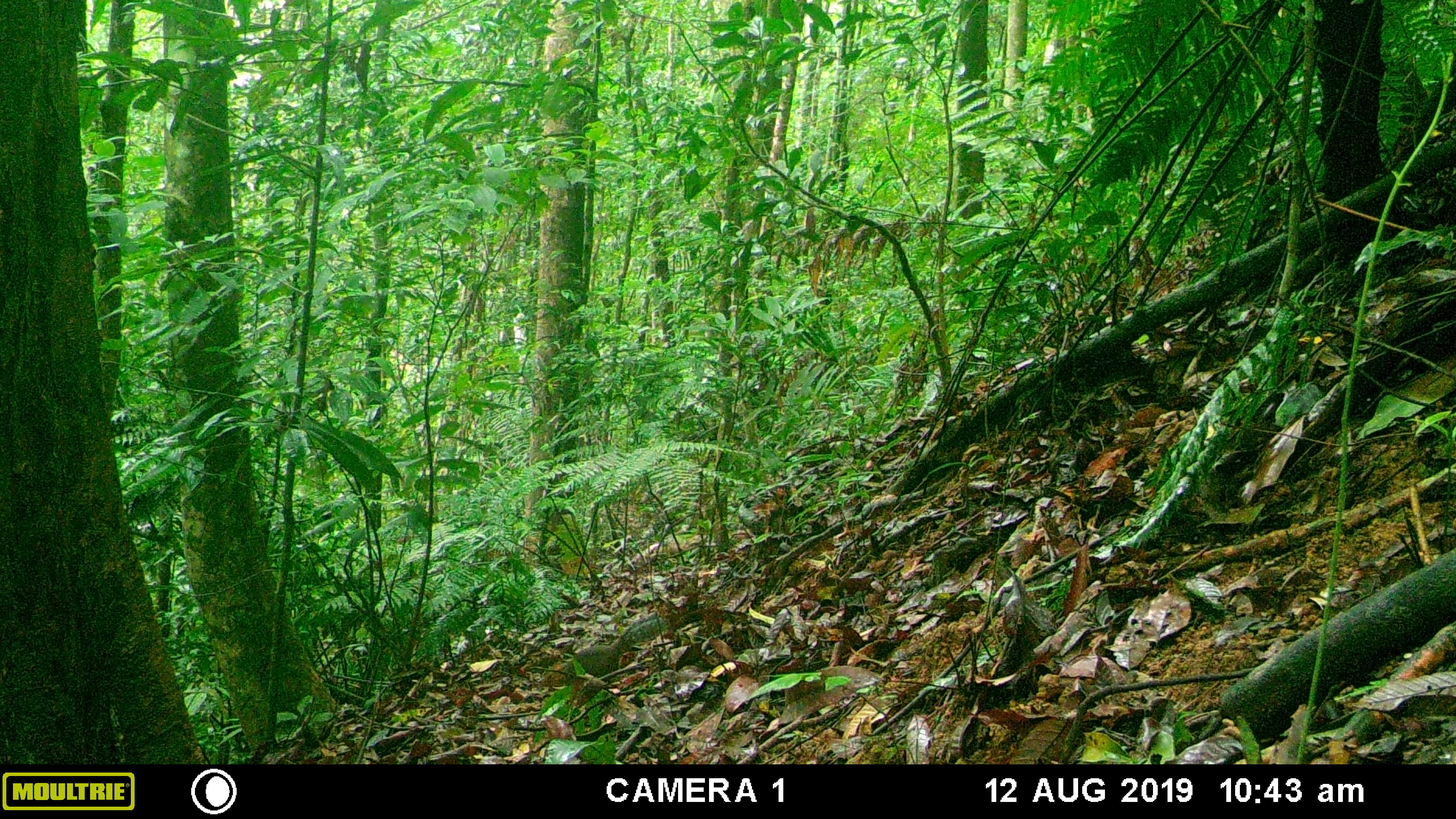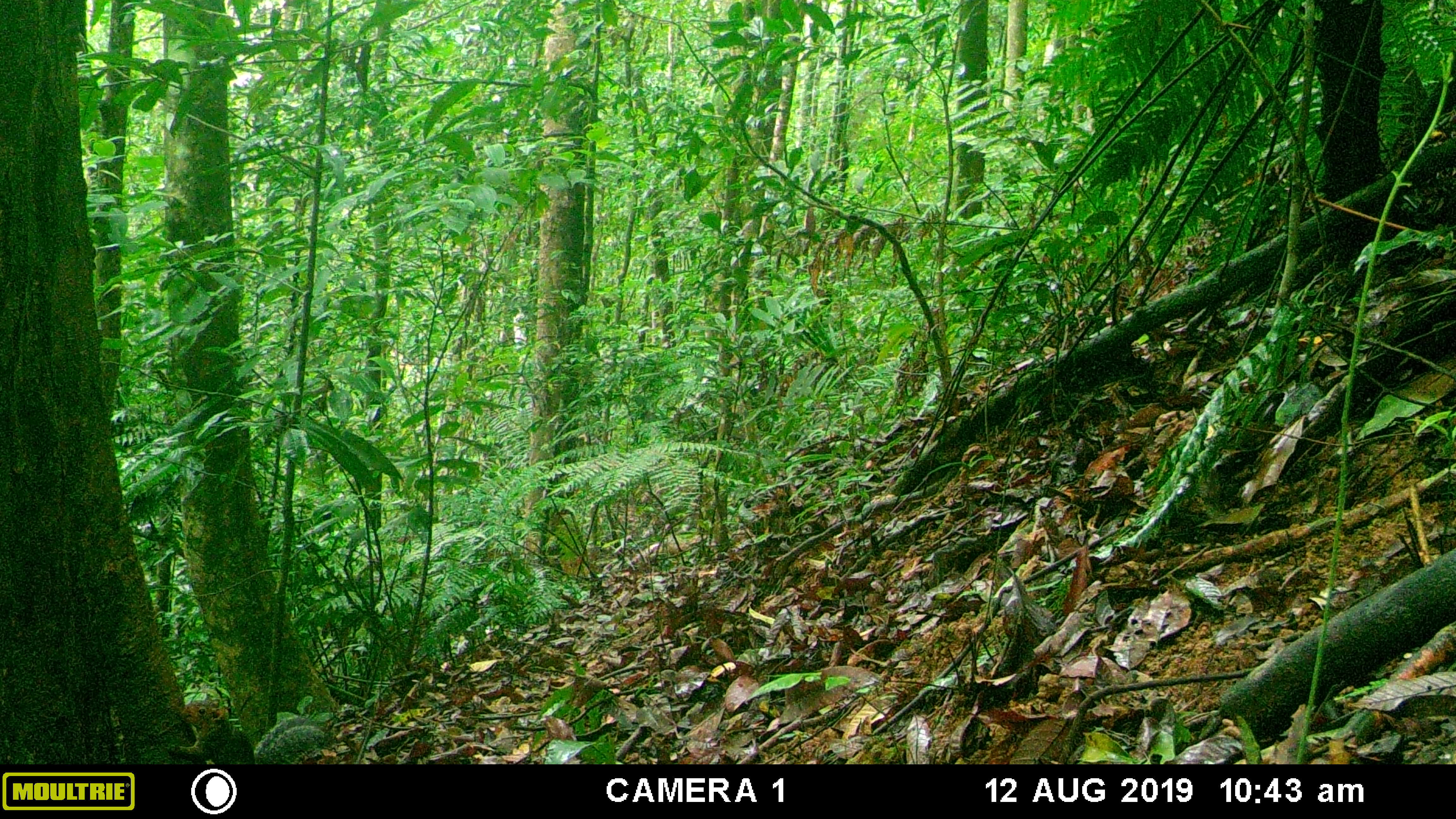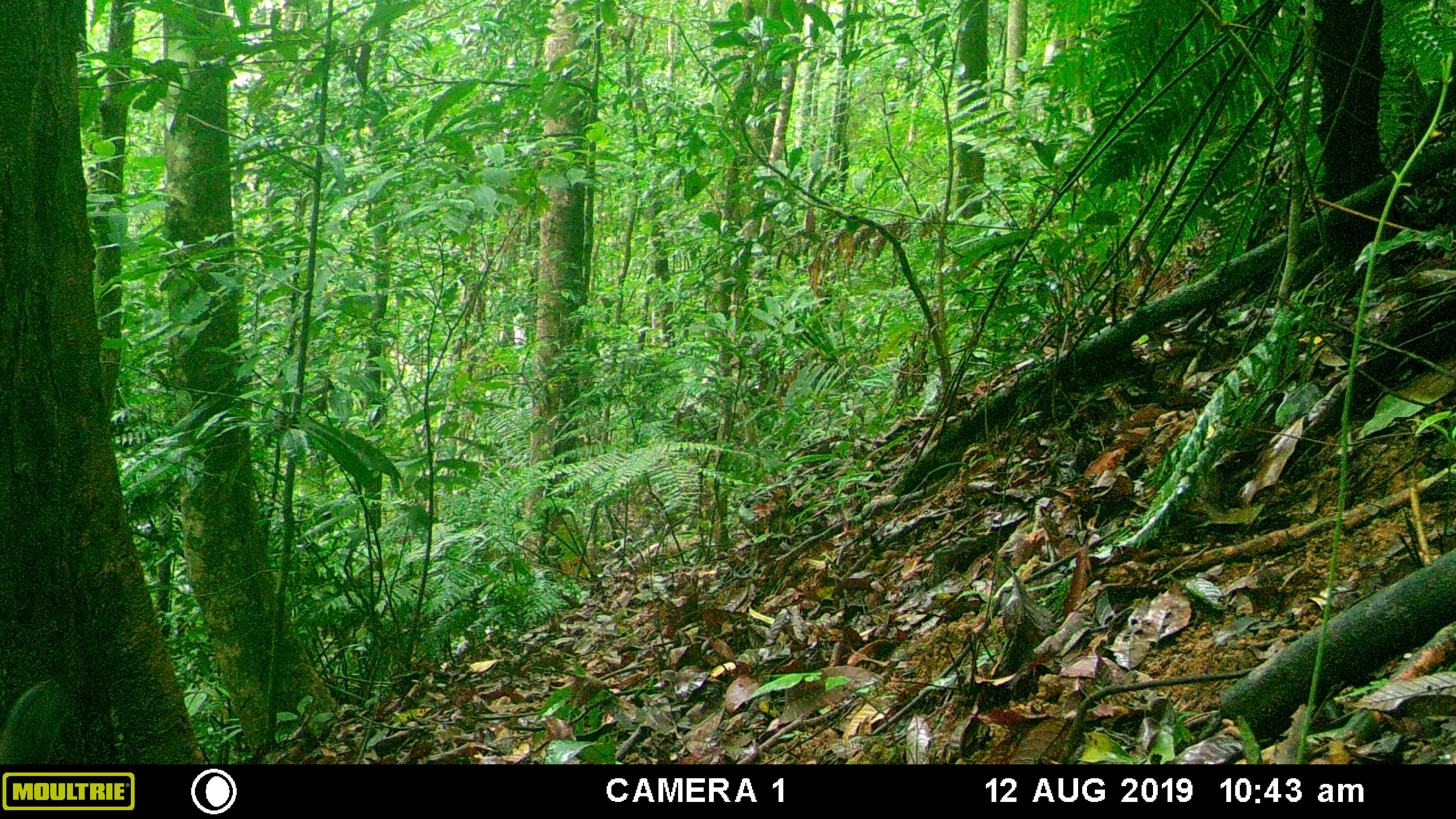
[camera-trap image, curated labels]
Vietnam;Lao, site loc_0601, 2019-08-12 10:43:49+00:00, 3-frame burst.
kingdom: Animalia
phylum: Chordata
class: Mammalia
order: Rodentia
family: Sciuridae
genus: Dremomys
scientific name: Dremomys rufigenis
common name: red-cheeked squirrel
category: red cheeked squirrel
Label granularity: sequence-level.